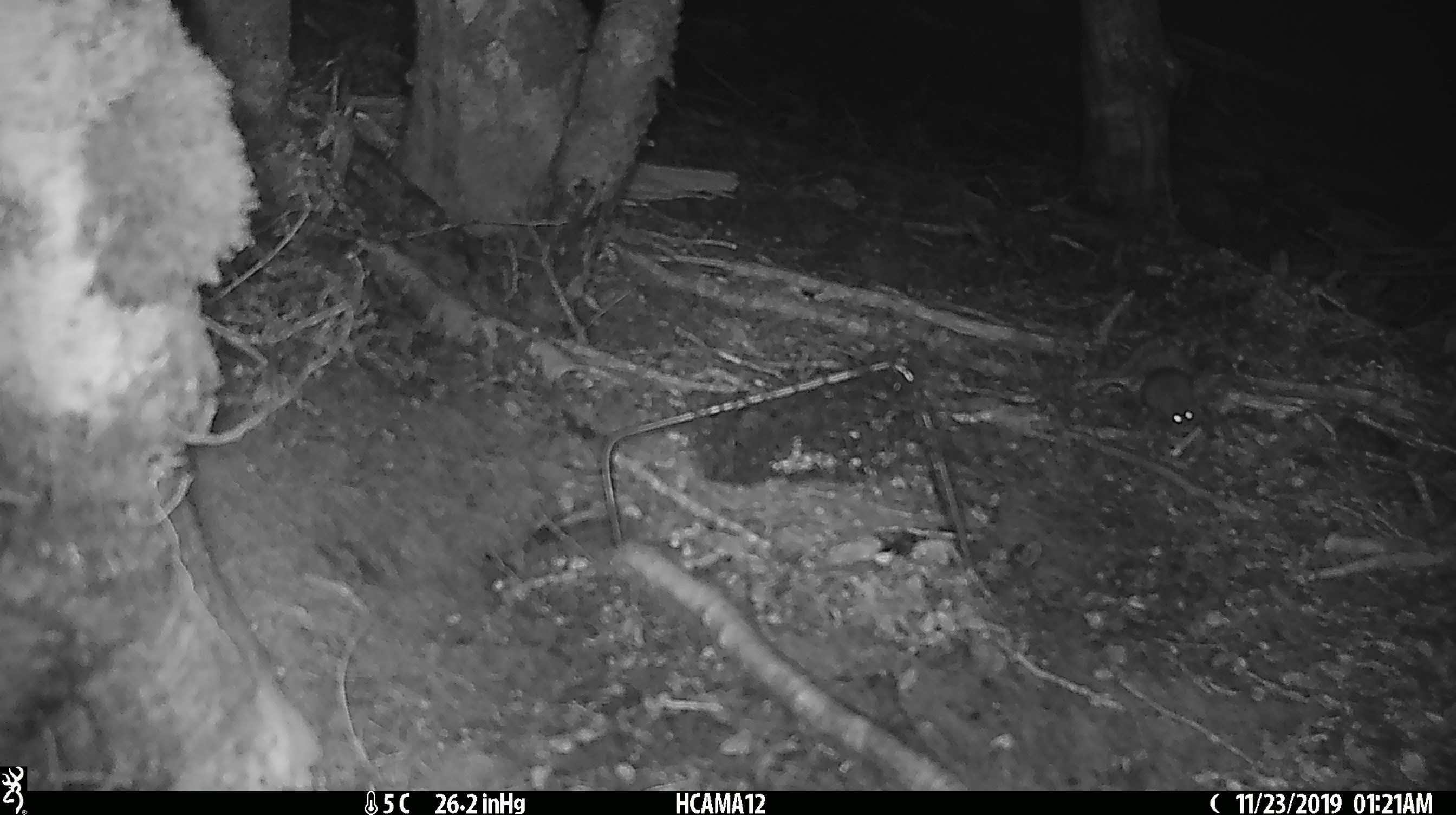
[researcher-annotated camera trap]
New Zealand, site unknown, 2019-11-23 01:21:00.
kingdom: Animalia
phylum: Chordata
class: Mammalia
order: Rodentia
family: Muridae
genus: Mus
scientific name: Mus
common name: mouse